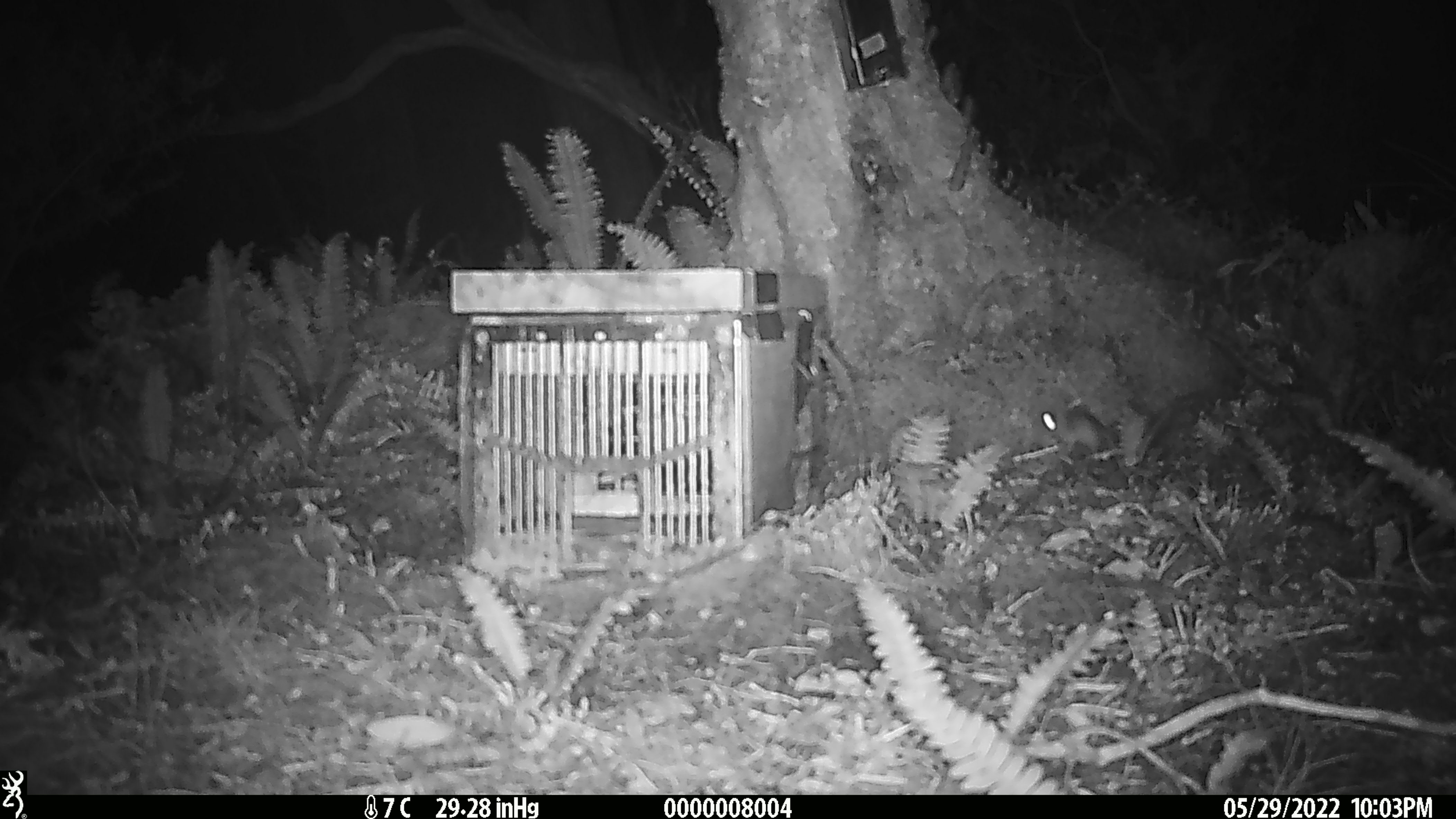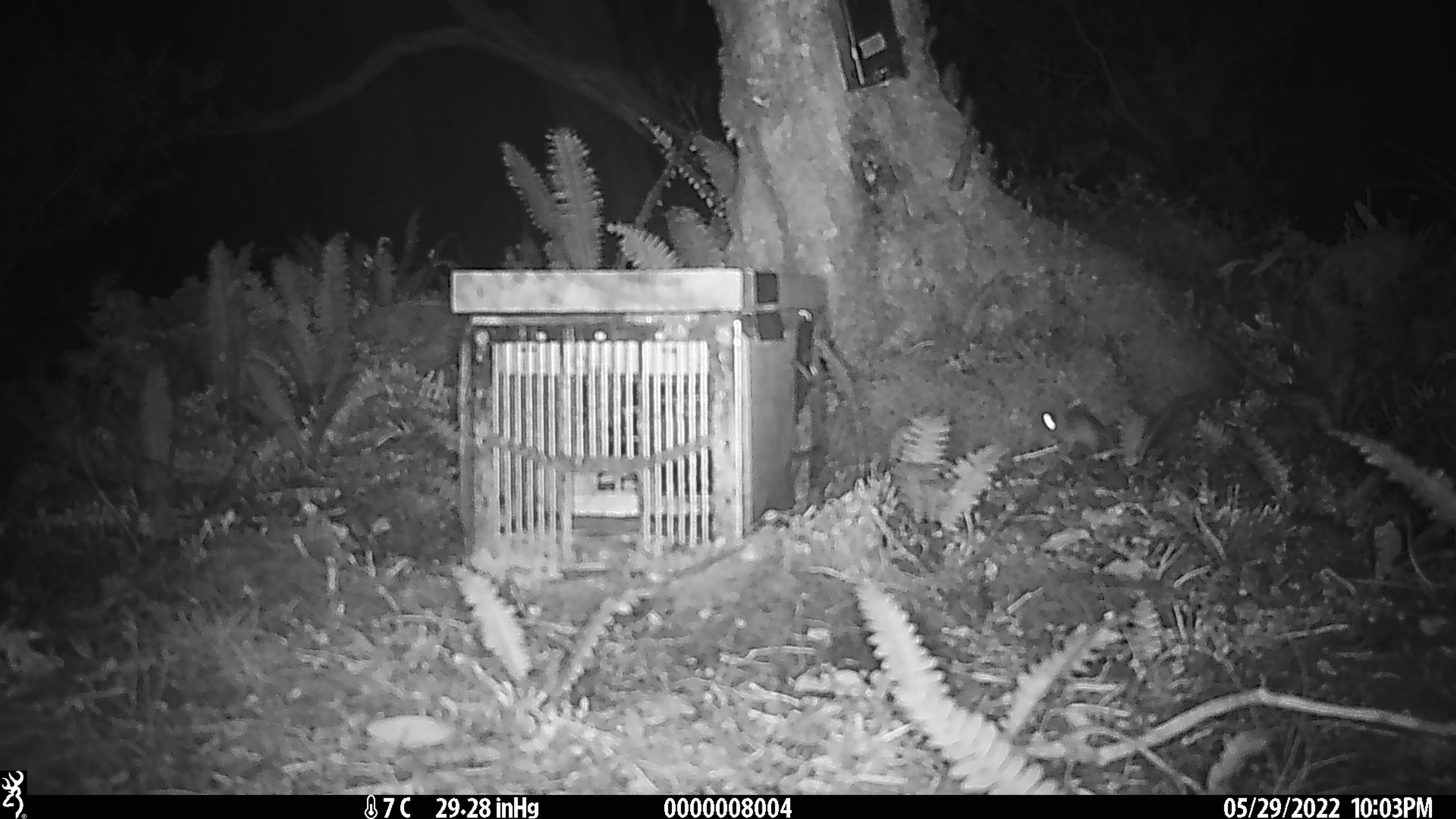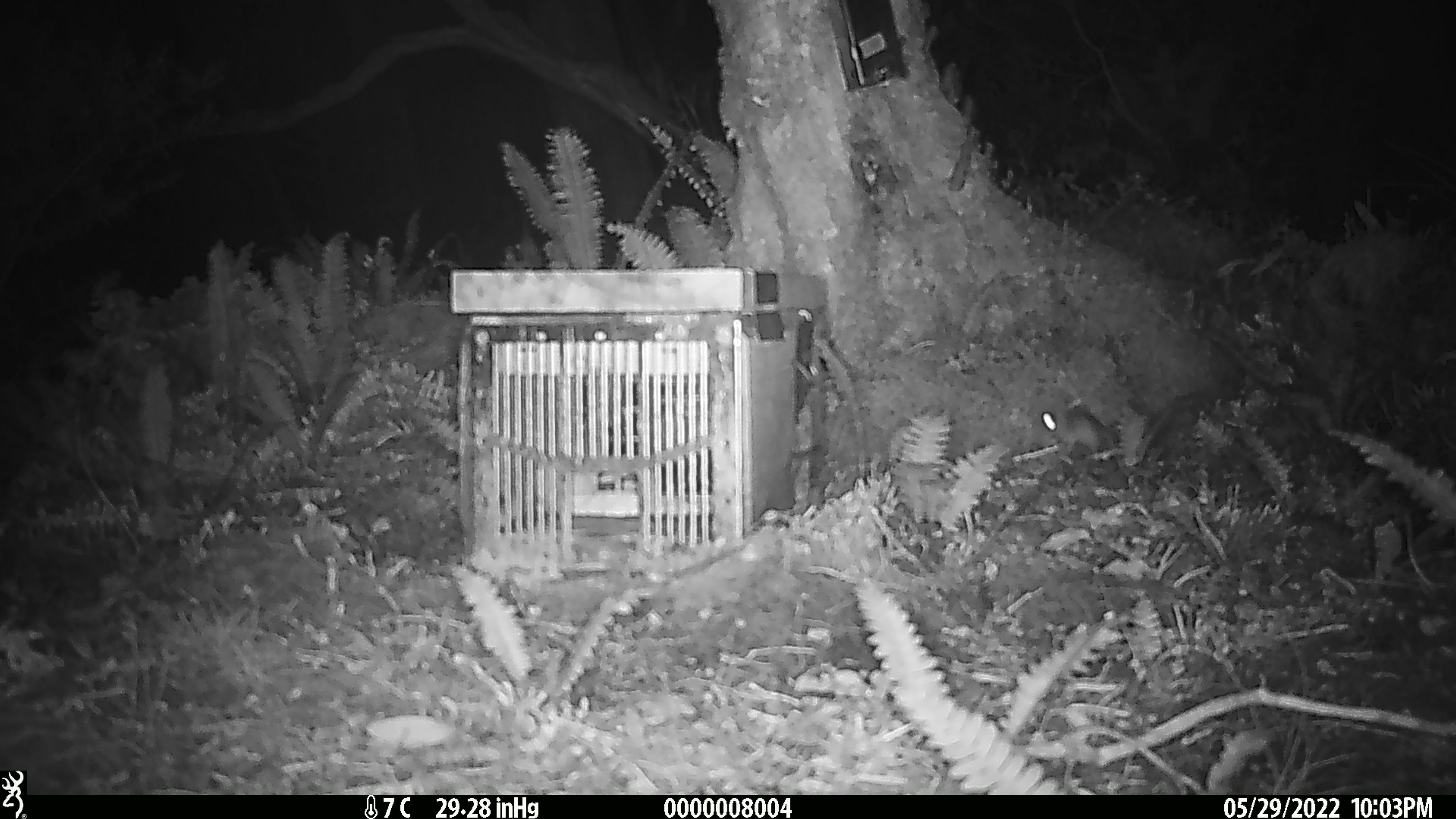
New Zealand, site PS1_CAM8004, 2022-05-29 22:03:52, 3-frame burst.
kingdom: Animalia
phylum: Chordata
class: Mammalia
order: Rodentia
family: Muridae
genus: Mus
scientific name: Mus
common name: mouse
Mouse (Mus).